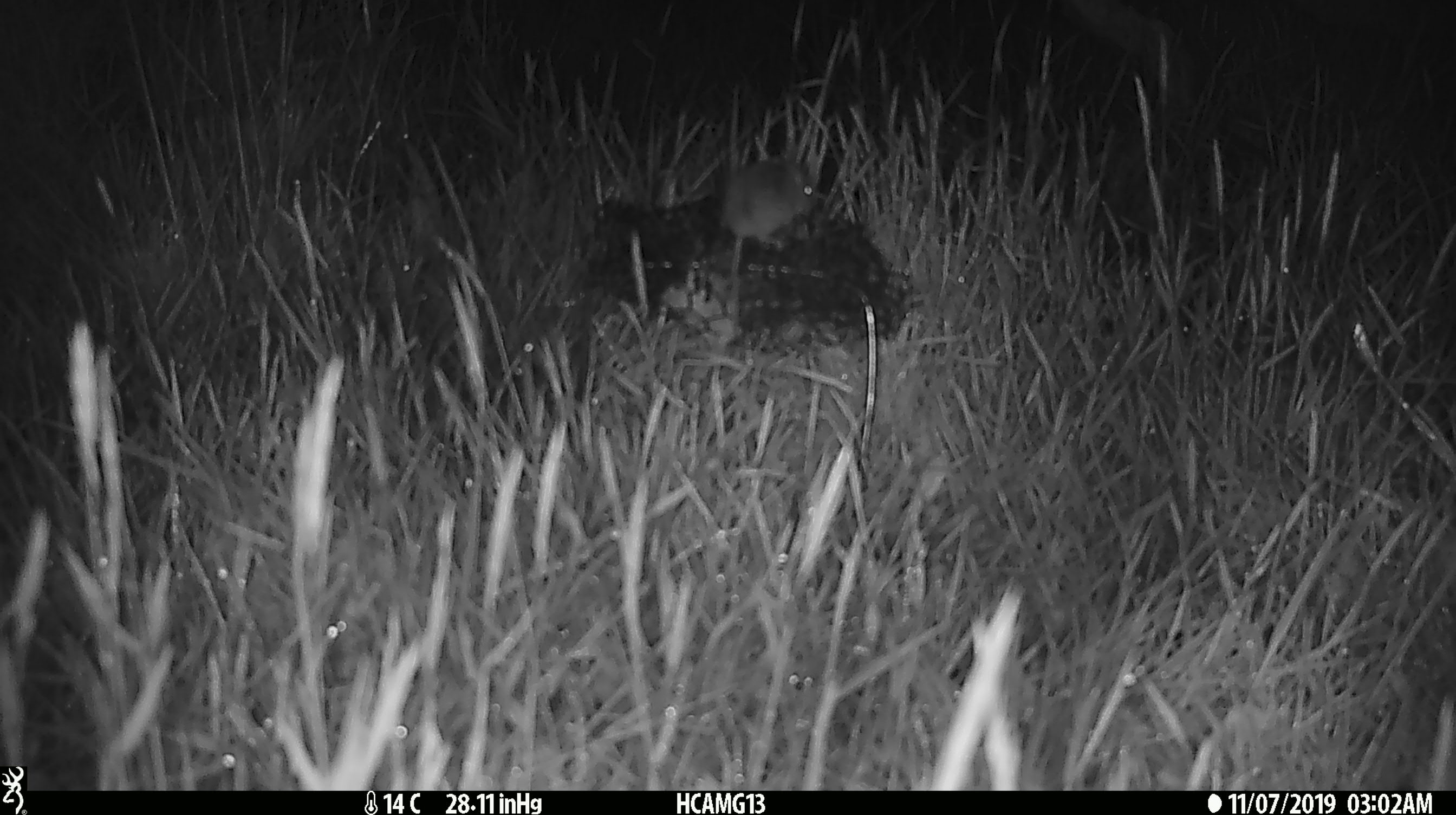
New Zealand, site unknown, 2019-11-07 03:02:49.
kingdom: Animalia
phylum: Chordata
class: Mammalia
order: Rodentia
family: Muridae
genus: Mus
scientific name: Mus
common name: mouse